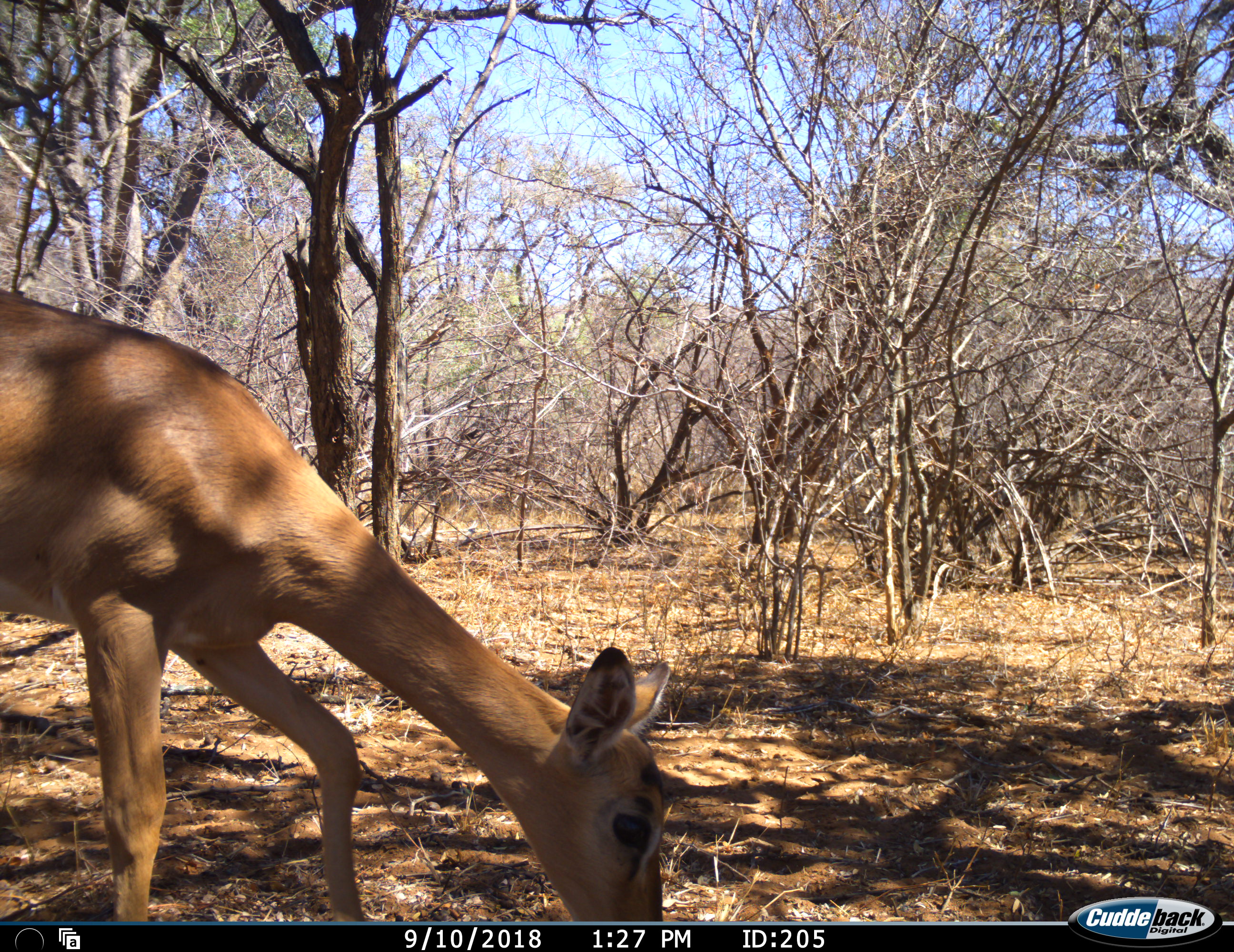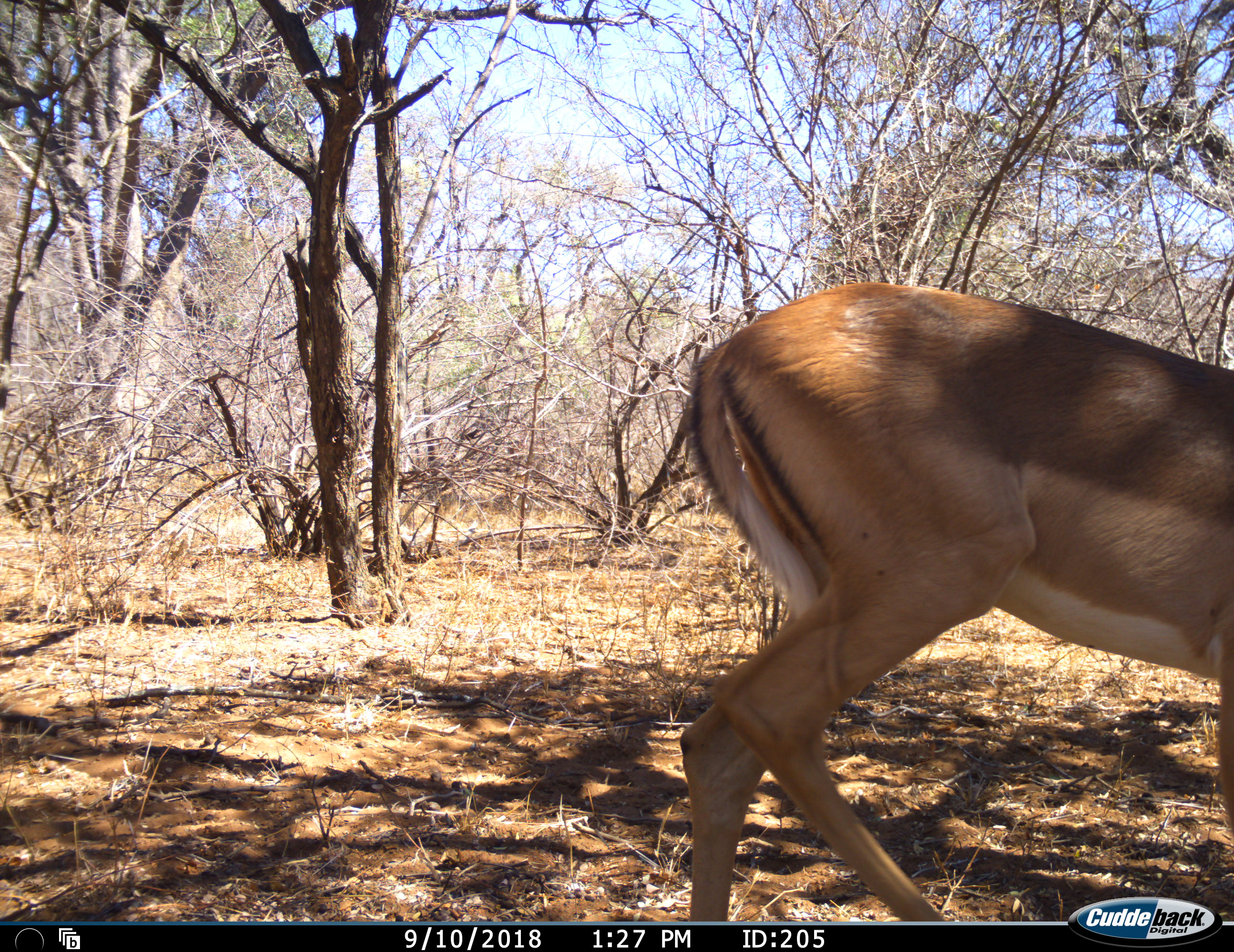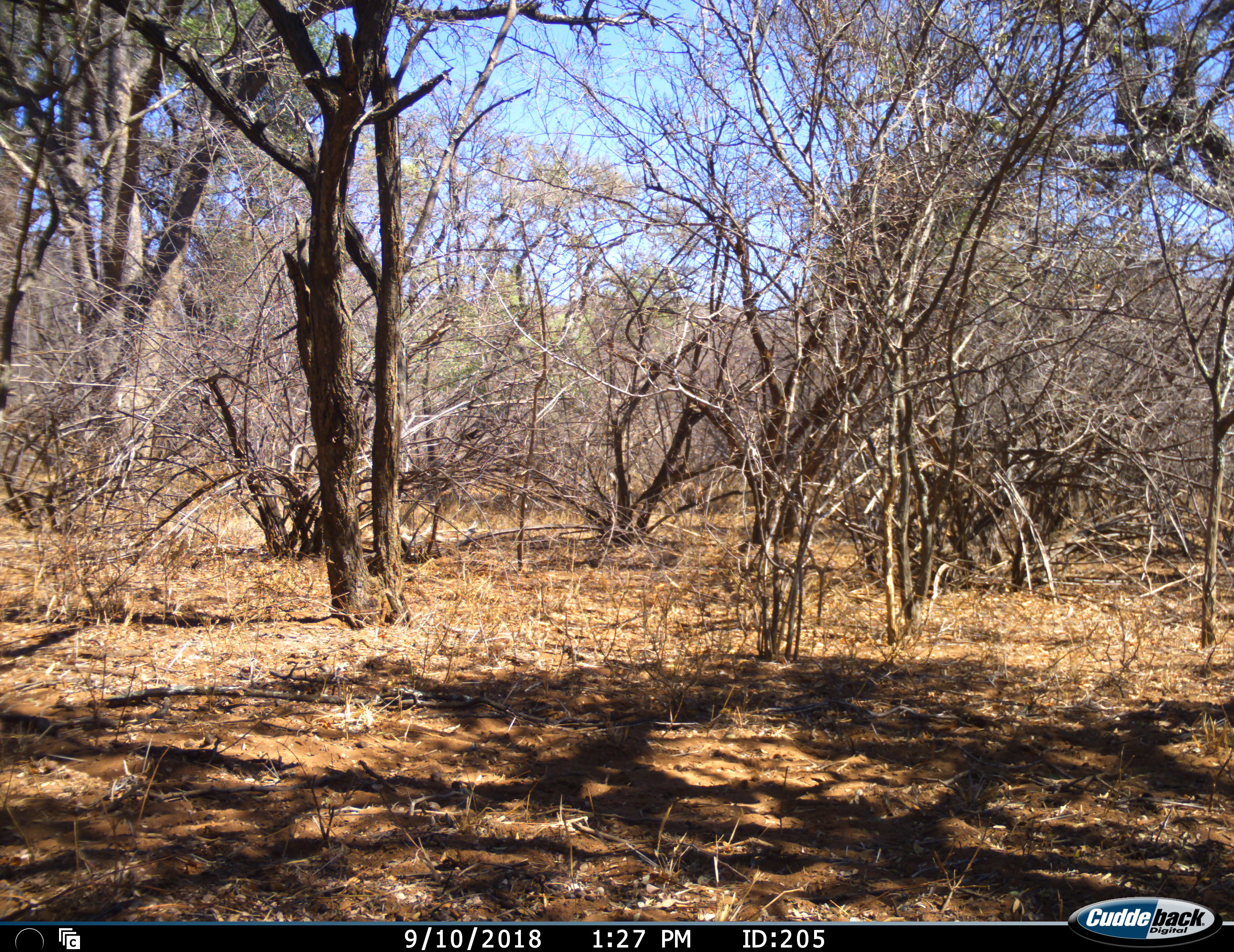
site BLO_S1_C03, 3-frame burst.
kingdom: Animalia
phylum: Chordata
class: Mammalia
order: Artiodactyla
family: Bovidae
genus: Aepyceros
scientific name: Aepyceros melampus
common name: impala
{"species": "impala (Aepyceros melampus)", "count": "1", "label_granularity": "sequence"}